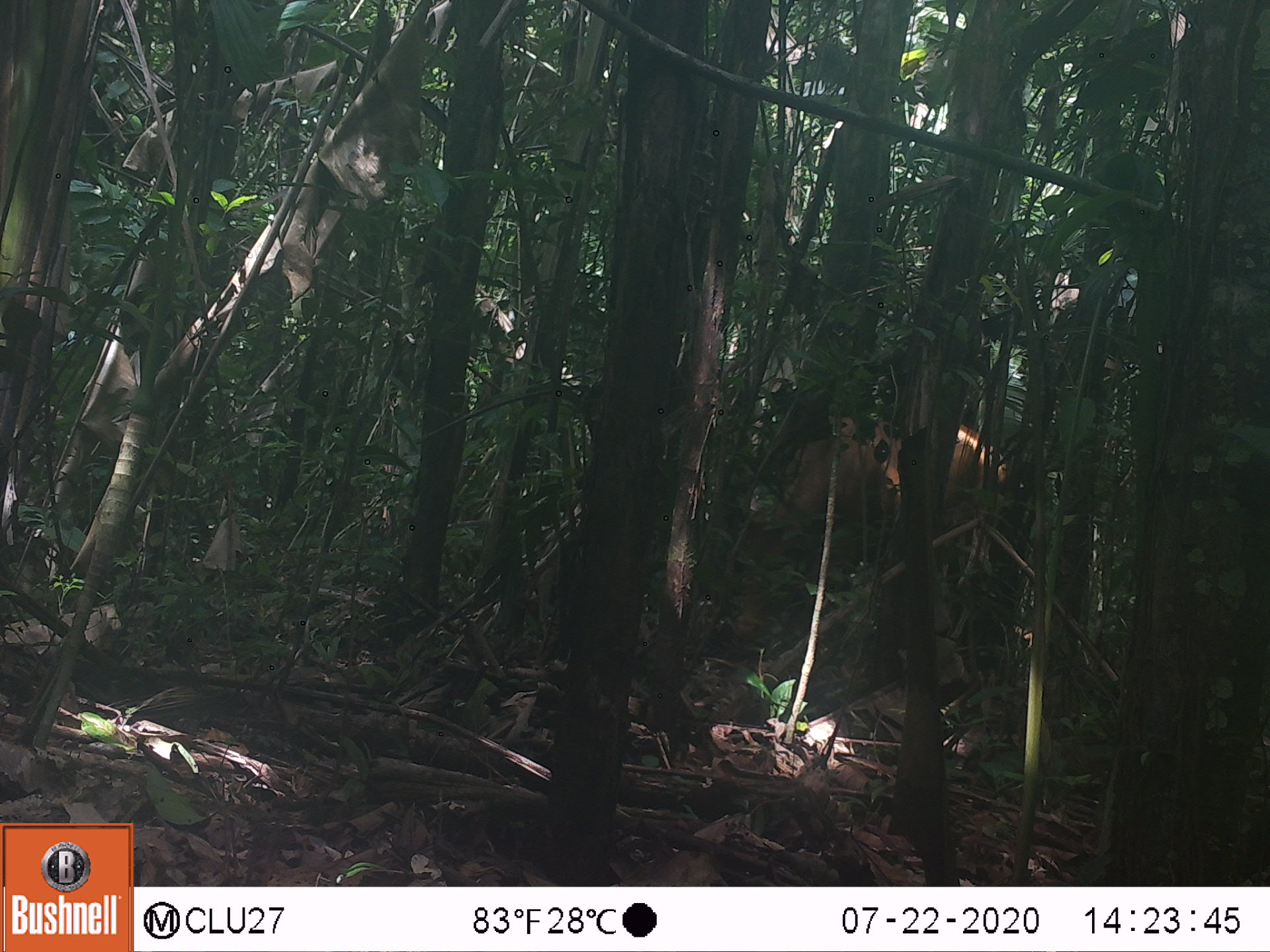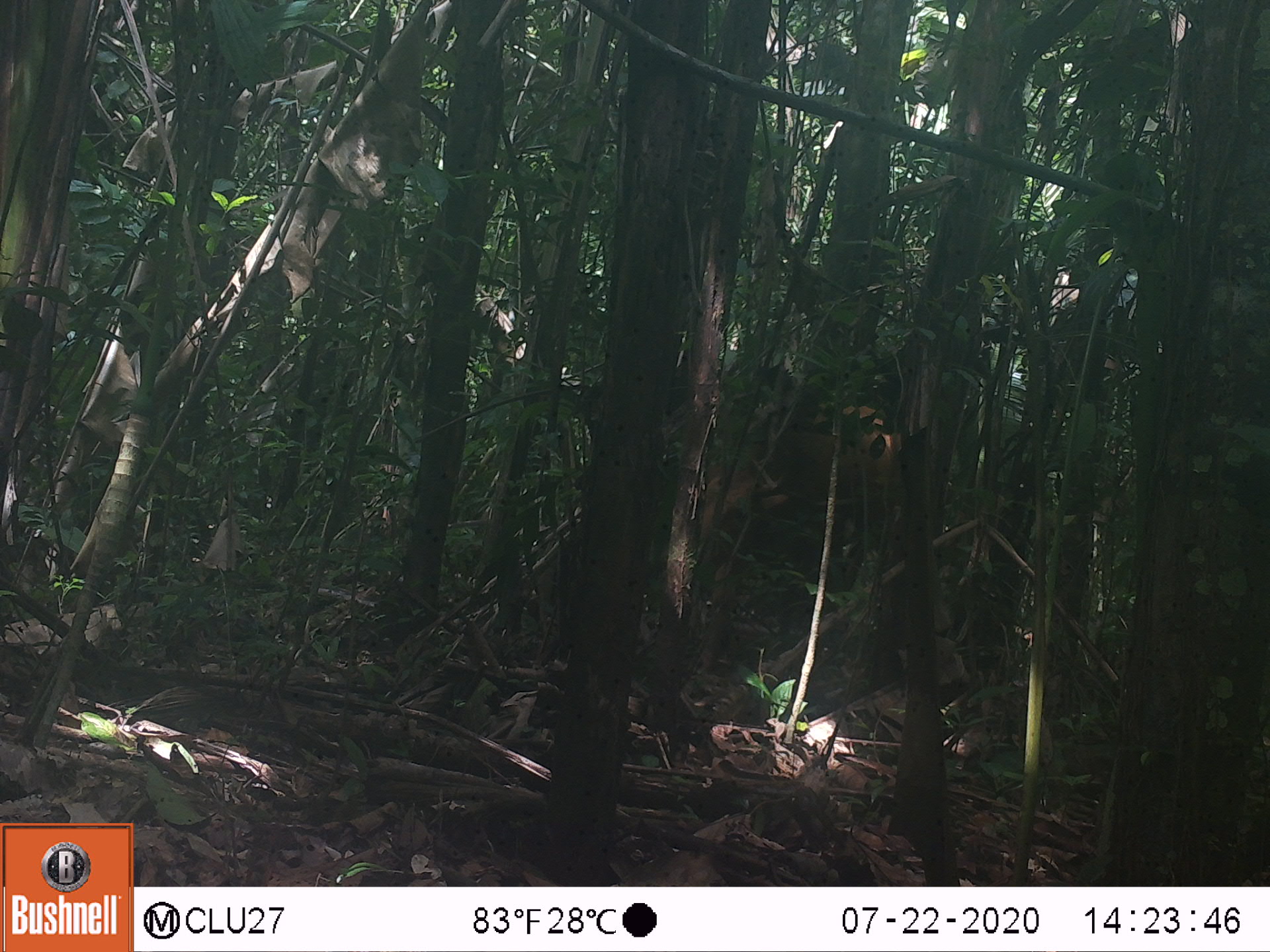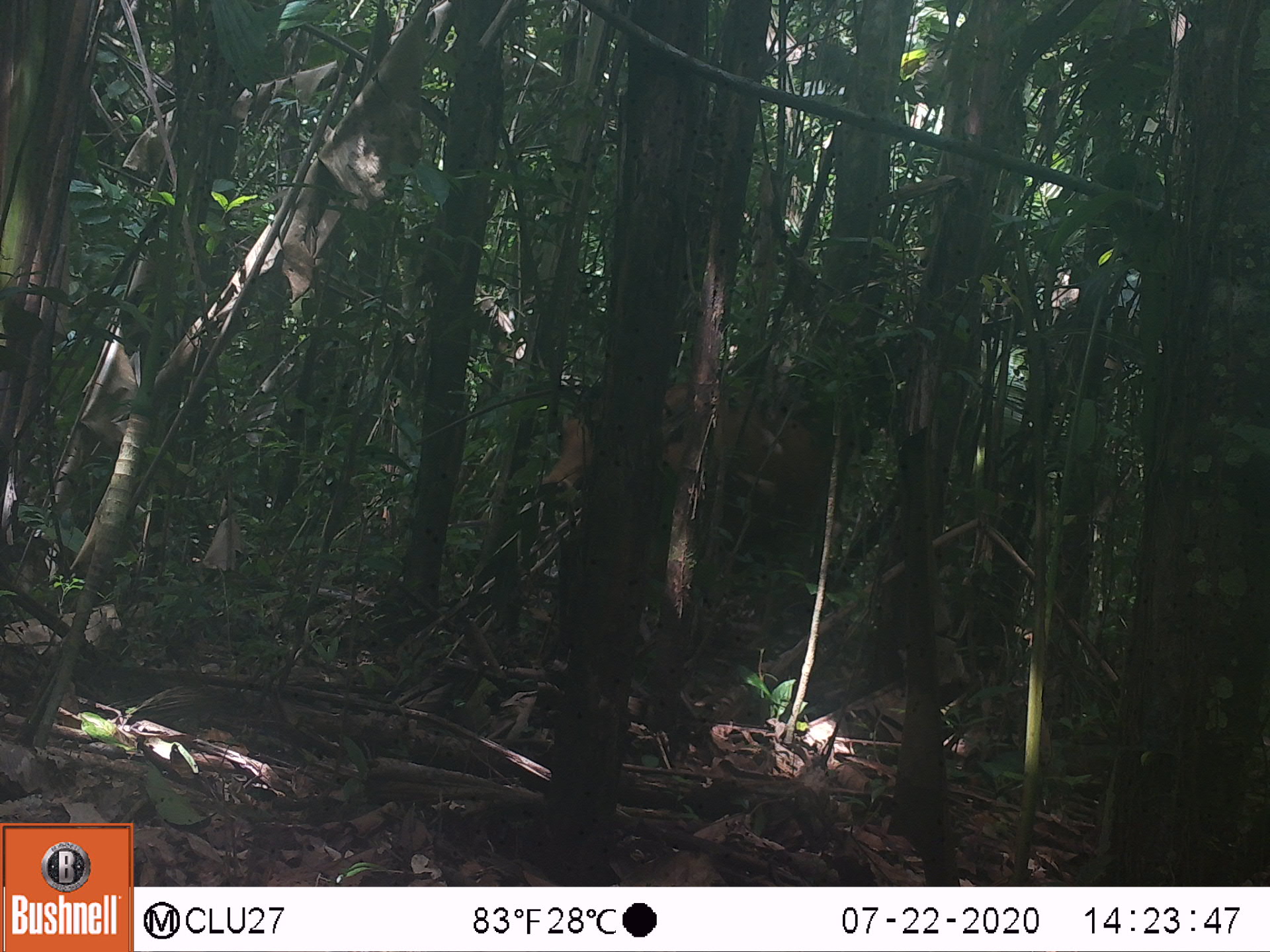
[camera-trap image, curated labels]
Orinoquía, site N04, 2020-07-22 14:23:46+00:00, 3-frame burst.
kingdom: Animalia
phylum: Chordata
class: Mammalia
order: Artiodactyla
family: Bovidae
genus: Bos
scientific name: Bos taurus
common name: cow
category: cattle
Cattle (cow) (Bos taurus).